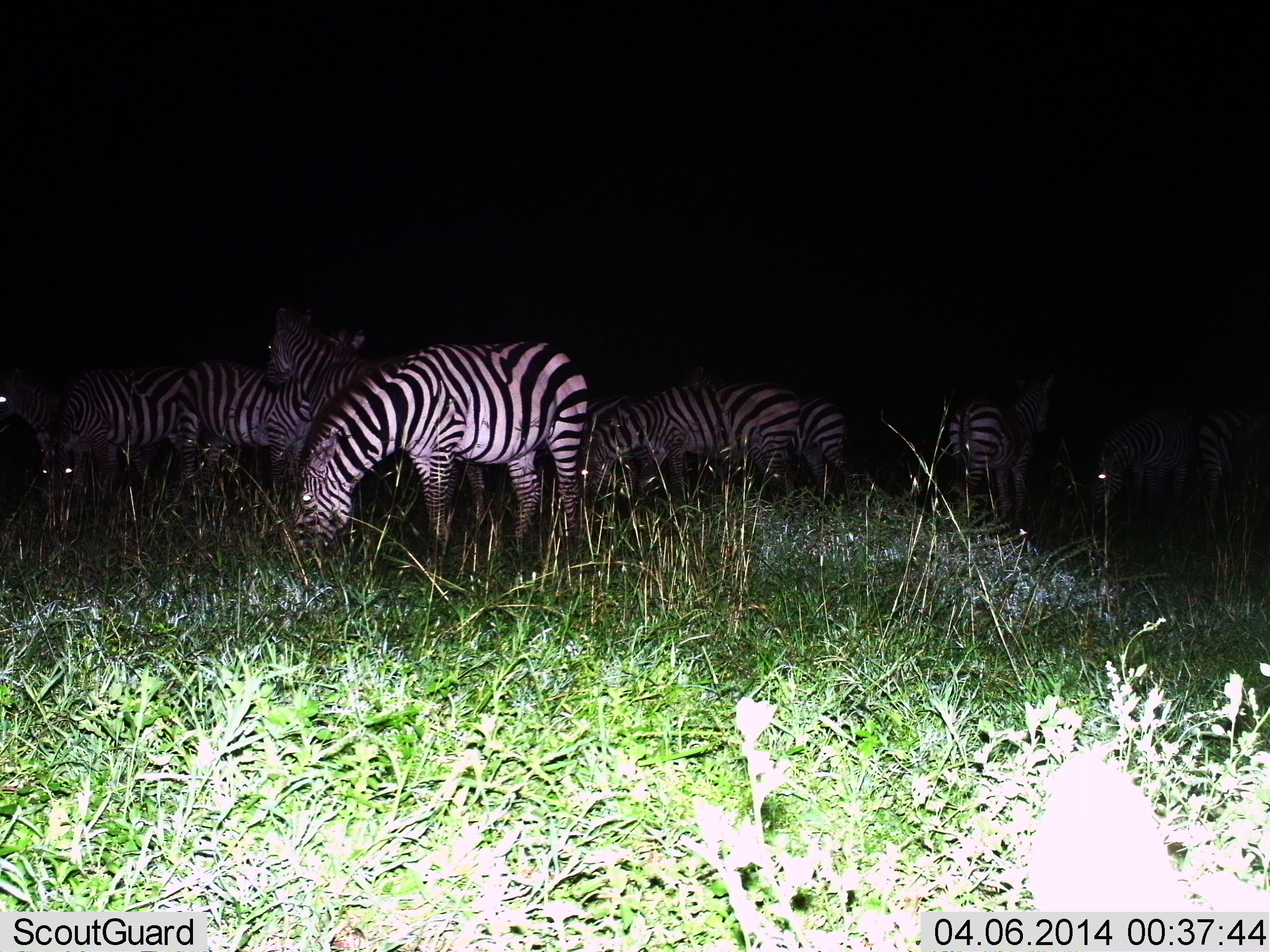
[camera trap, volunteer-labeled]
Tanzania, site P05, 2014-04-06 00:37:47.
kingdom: Animalia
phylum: Chordata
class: Mammalia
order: Perissodactyla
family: Equidae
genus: Equus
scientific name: Equus quagga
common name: plains zebra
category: zebra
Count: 9.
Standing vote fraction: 67%.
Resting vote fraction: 4%.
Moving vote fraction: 8%.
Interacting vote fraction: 4%.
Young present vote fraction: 0%.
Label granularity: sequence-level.